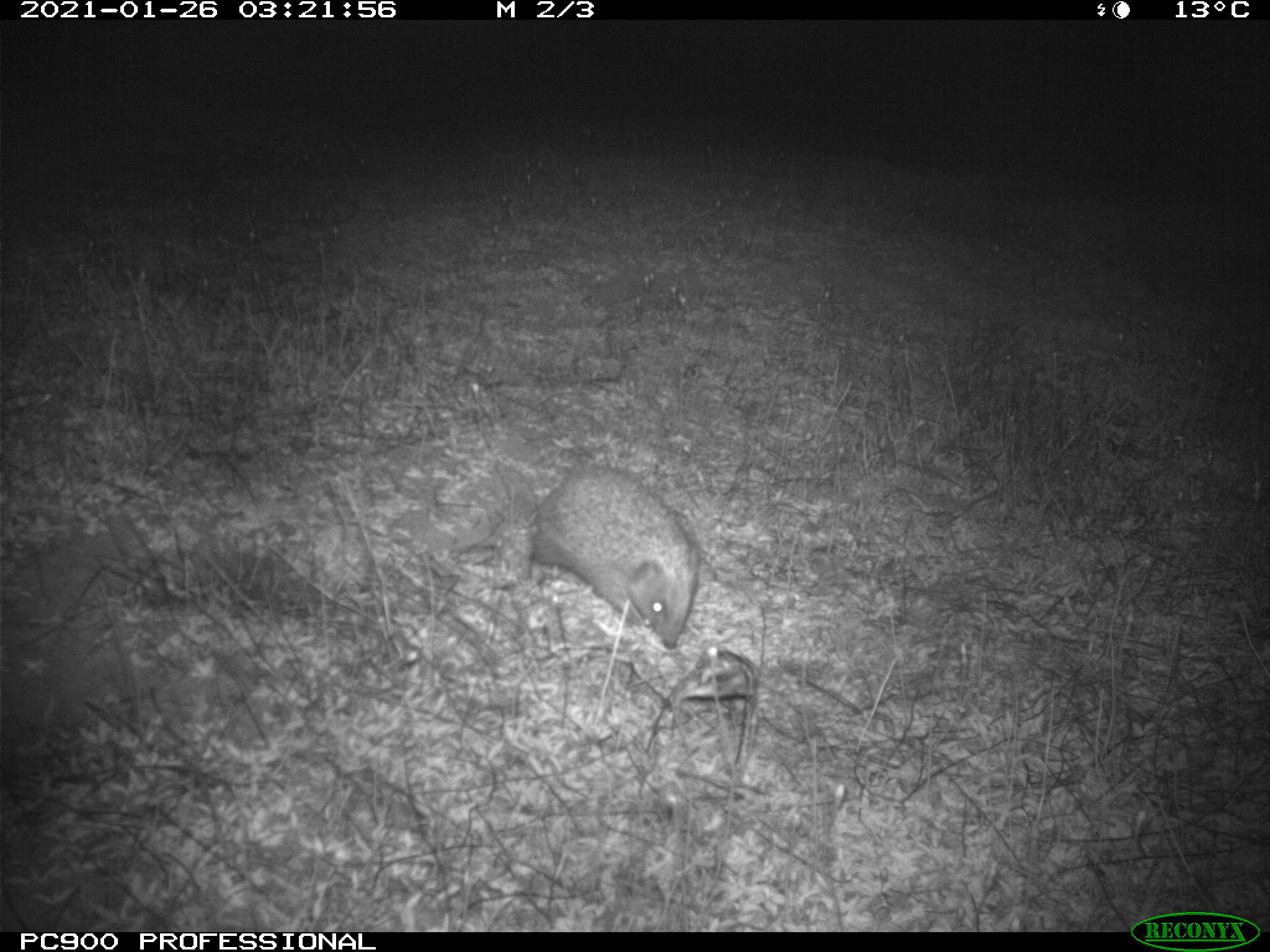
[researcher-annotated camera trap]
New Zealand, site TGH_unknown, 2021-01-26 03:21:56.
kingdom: Animalia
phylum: Chordata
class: Mammalia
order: Eulipotyphla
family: Erinaceidae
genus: Erinaceus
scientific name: Erinaceus europaeus europaeus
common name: european hedgehog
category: hedgehog